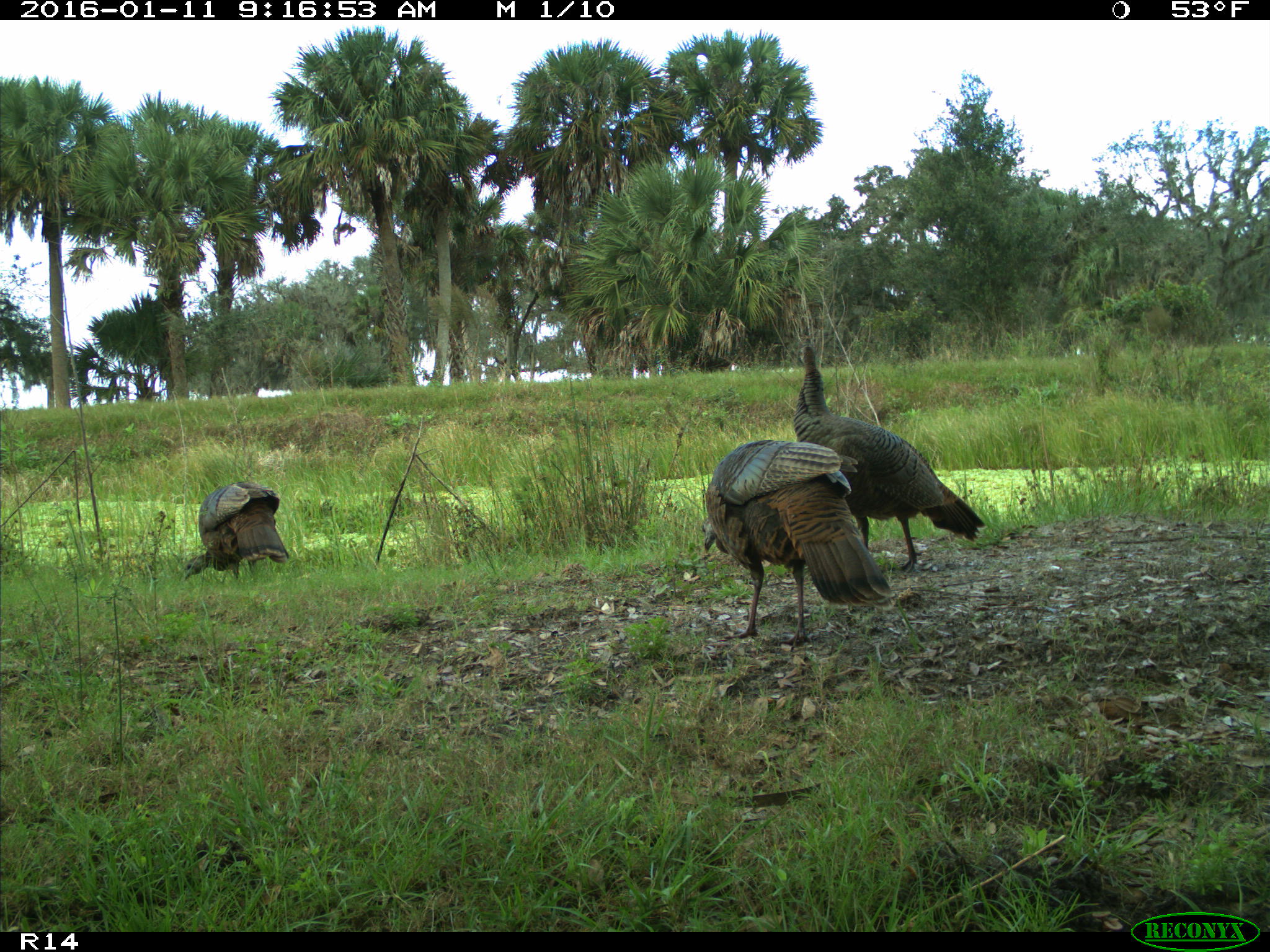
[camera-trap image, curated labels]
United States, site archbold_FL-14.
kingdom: Animalia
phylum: Chordata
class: Aves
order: Galliformes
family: Phasianidae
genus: Meleagris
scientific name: Meleagris gallopavo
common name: wild turkey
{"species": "Meleagris gallopavo (wild turkey)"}